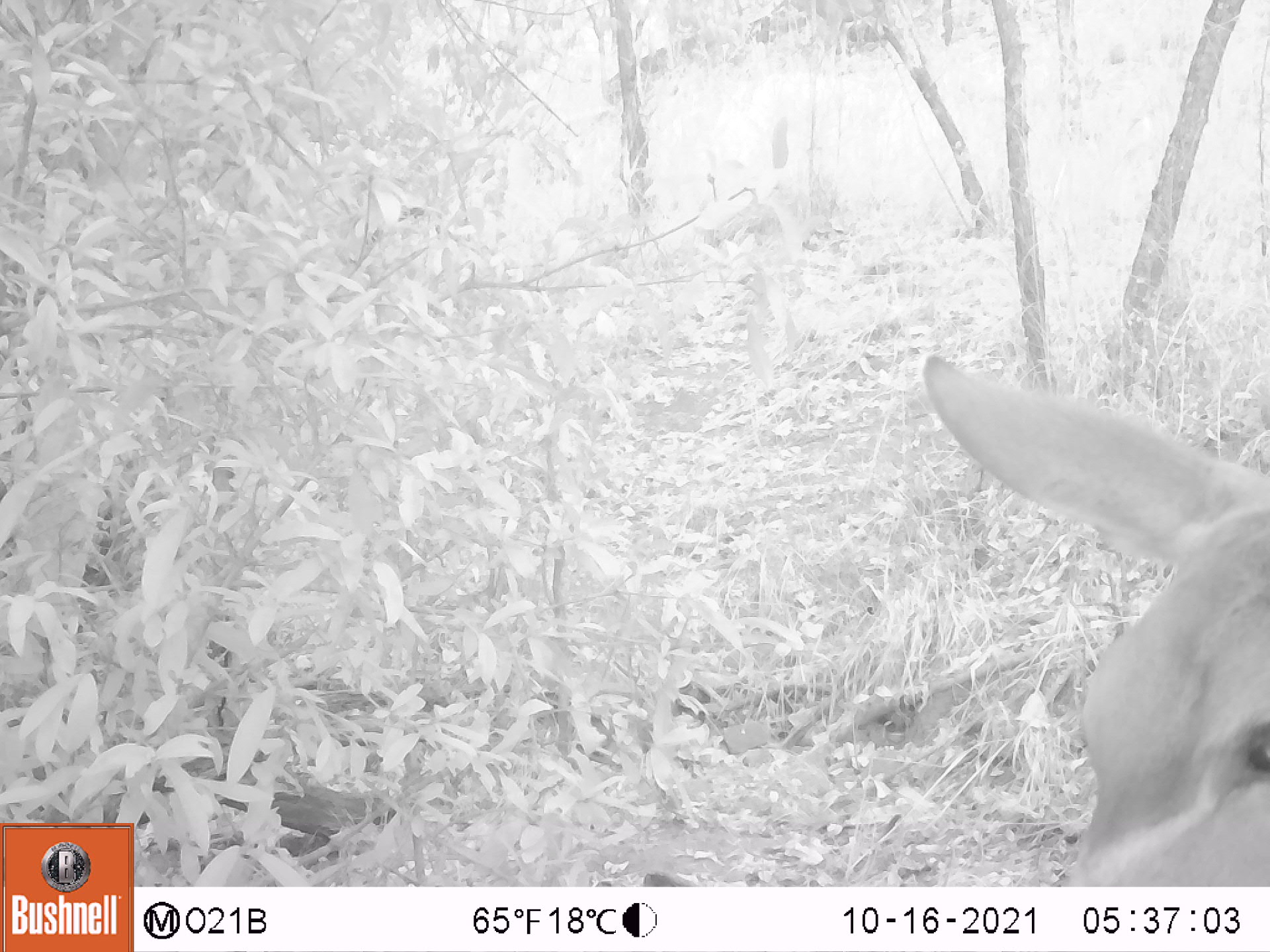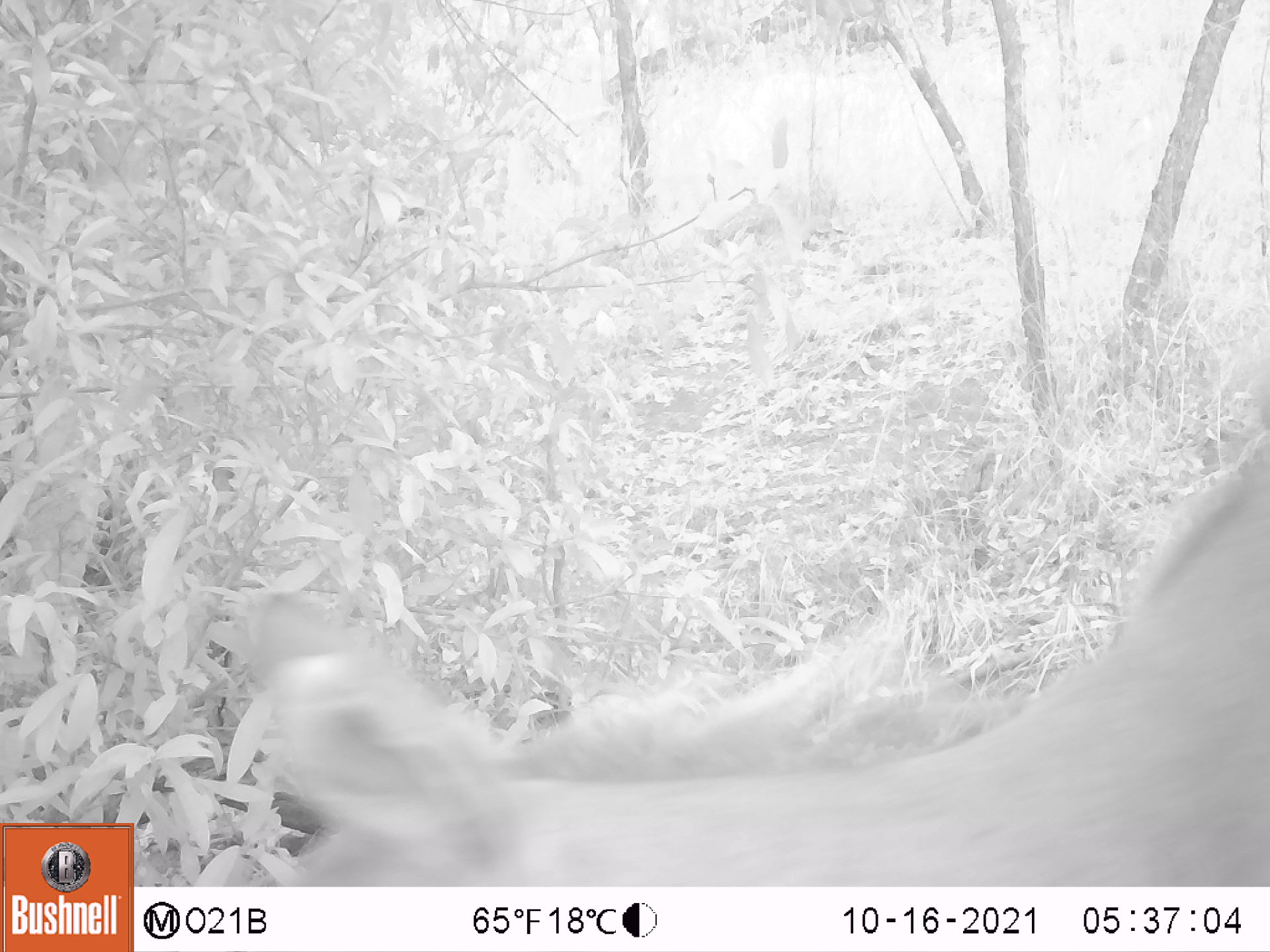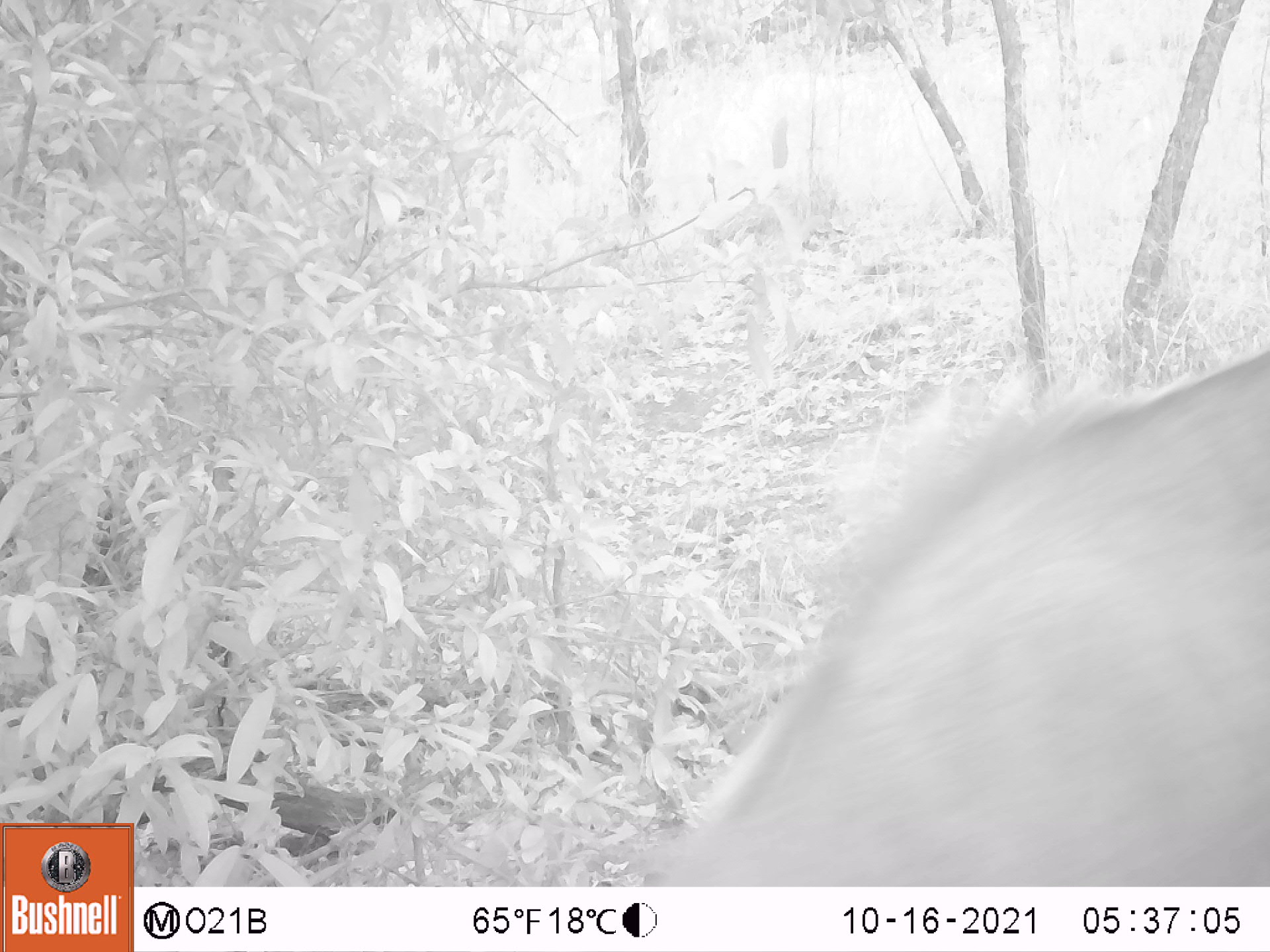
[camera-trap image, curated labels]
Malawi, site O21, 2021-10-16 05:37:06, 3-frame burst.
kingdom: Animalia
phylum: Chordata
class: Mammalia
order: Artiodactyla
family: Bovidae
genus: Tragelaphus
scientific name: Tragelaphus strepsiceros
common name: greater kudu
Greater kudu (Tragelaphus strepsiceros), count 1.